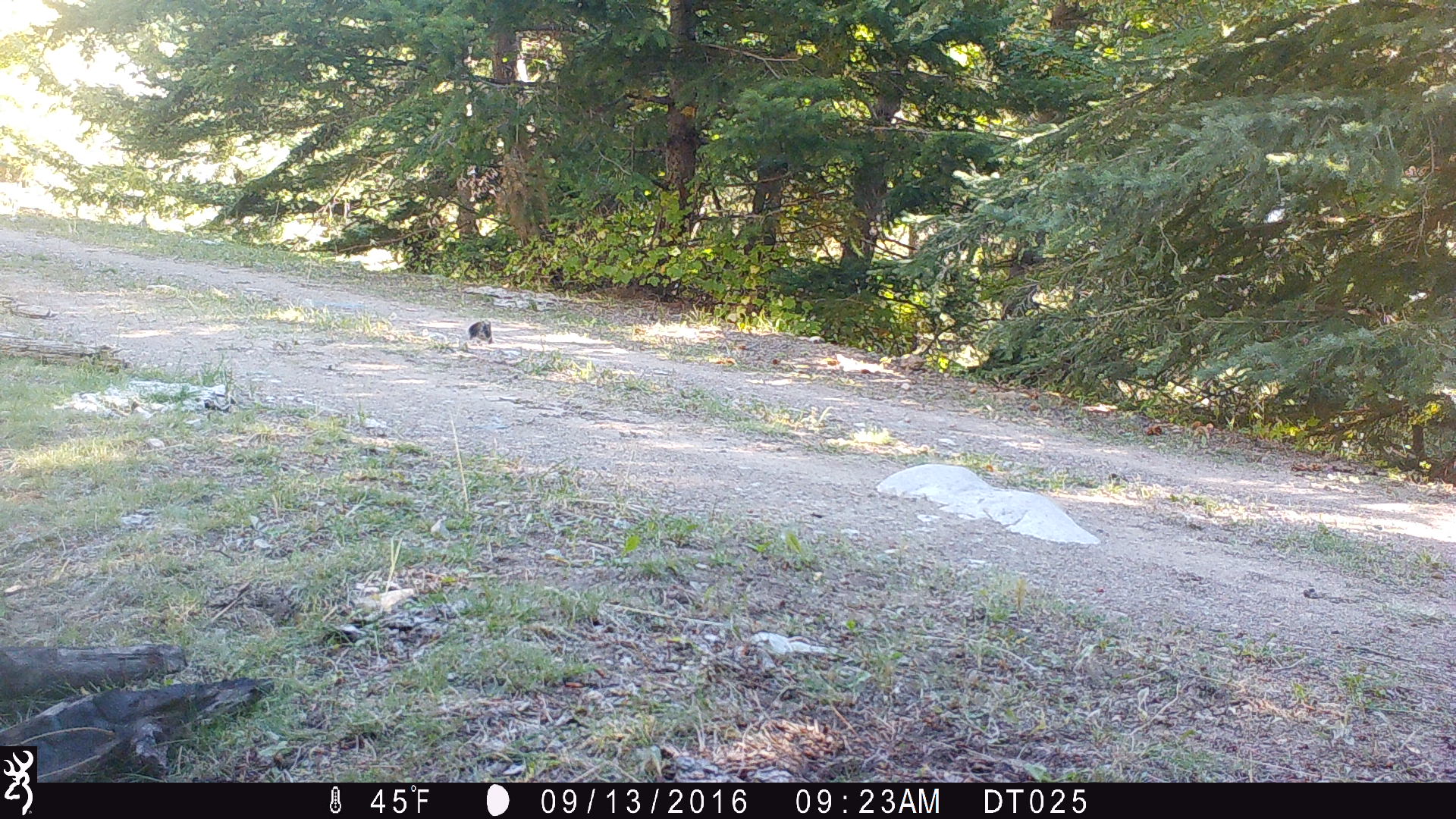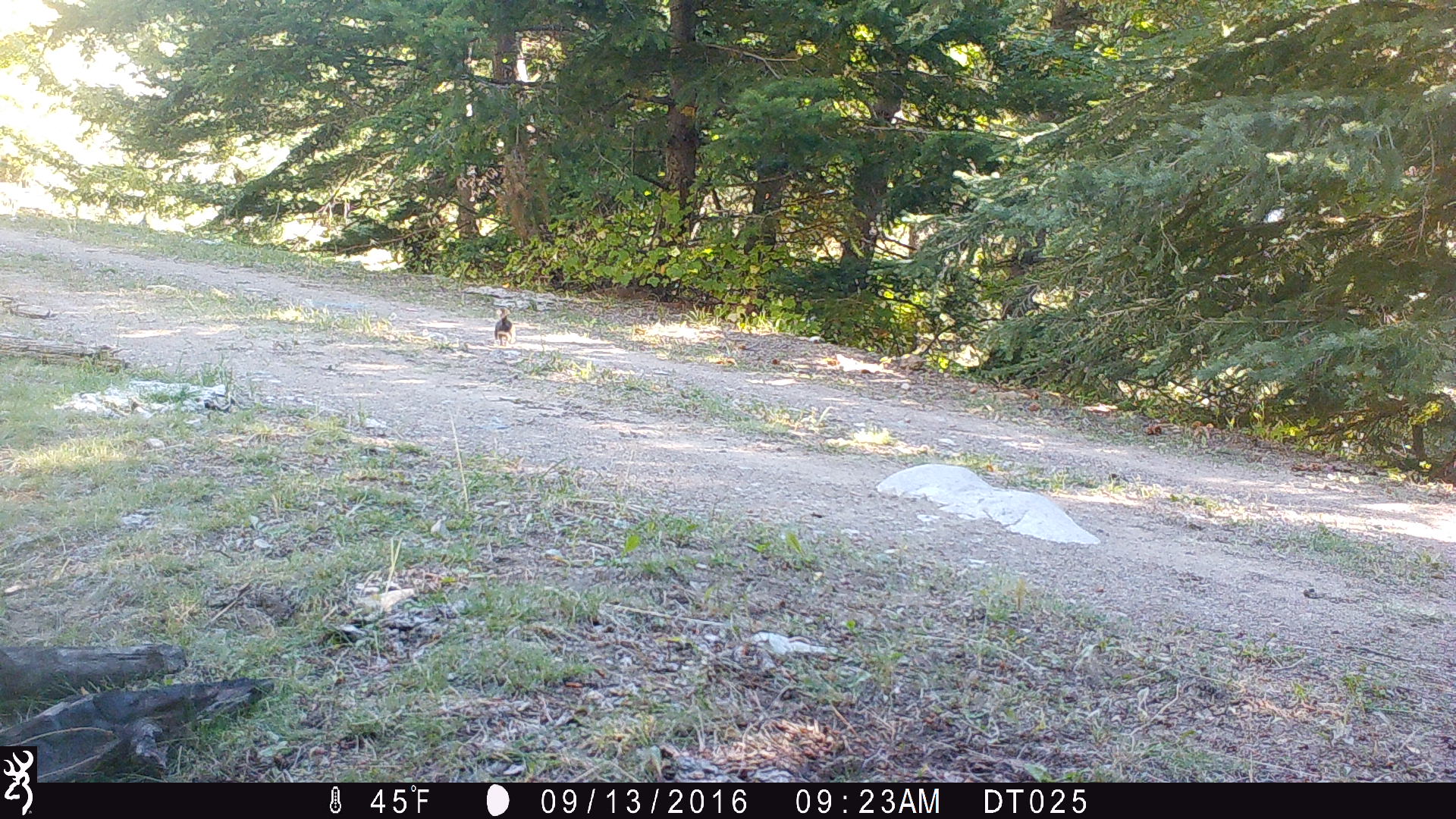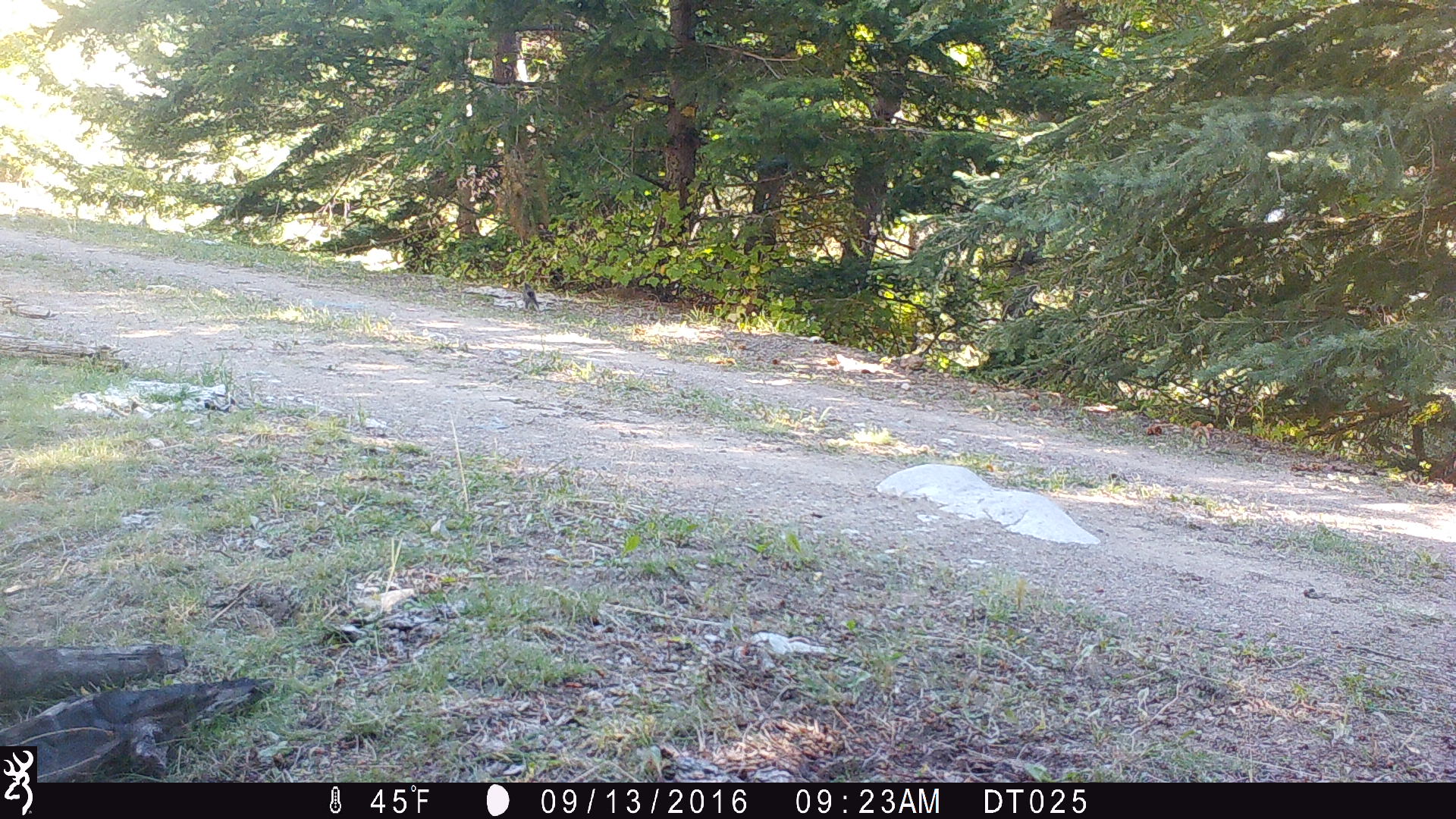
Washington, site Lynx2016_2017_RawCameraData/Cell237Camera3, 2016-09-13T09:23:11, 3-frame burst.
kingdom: Animalia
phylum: Chordata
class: Mammalia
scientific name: Mammalia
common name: small mammal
Small mammal (Mammalia). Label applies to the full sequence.